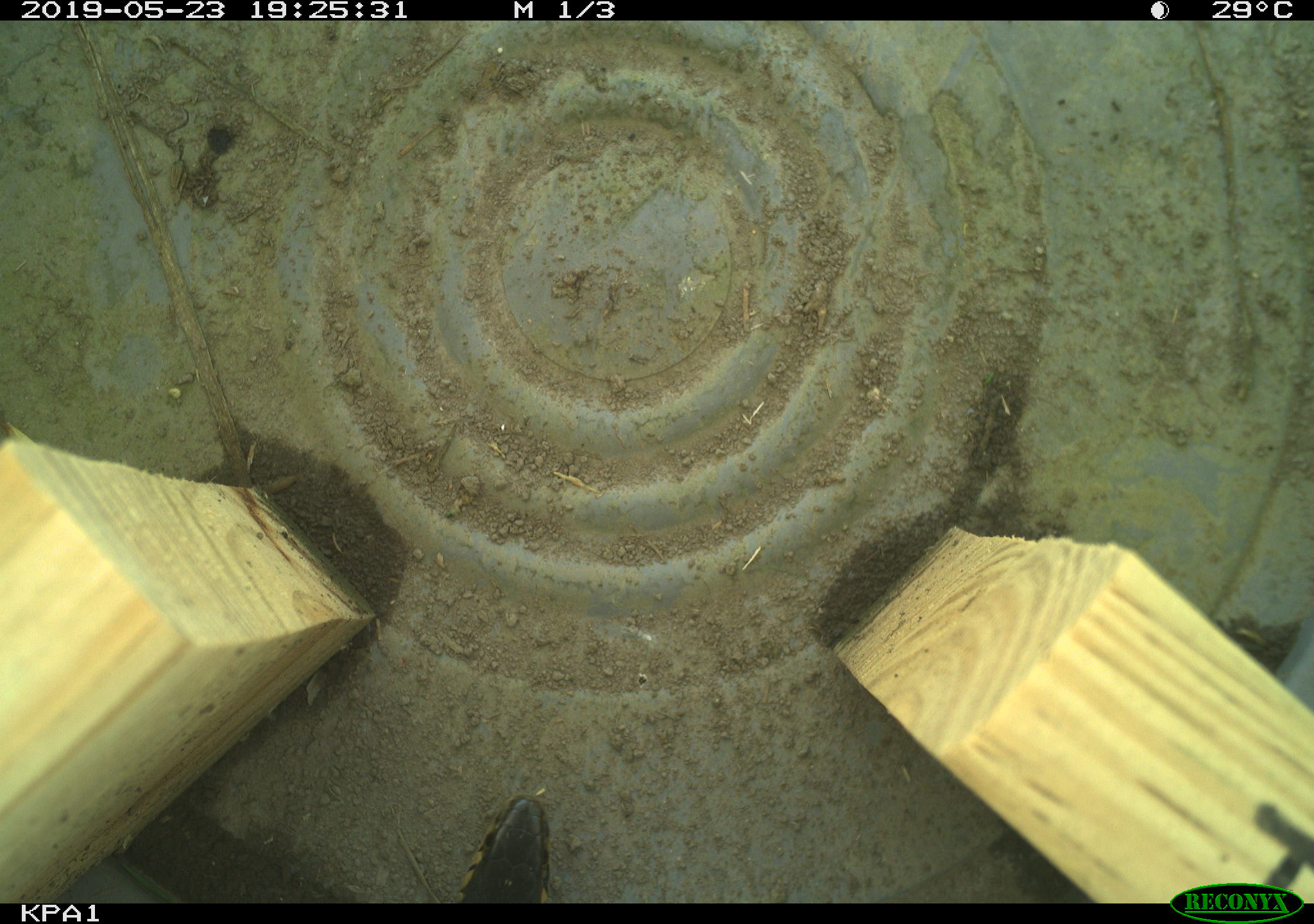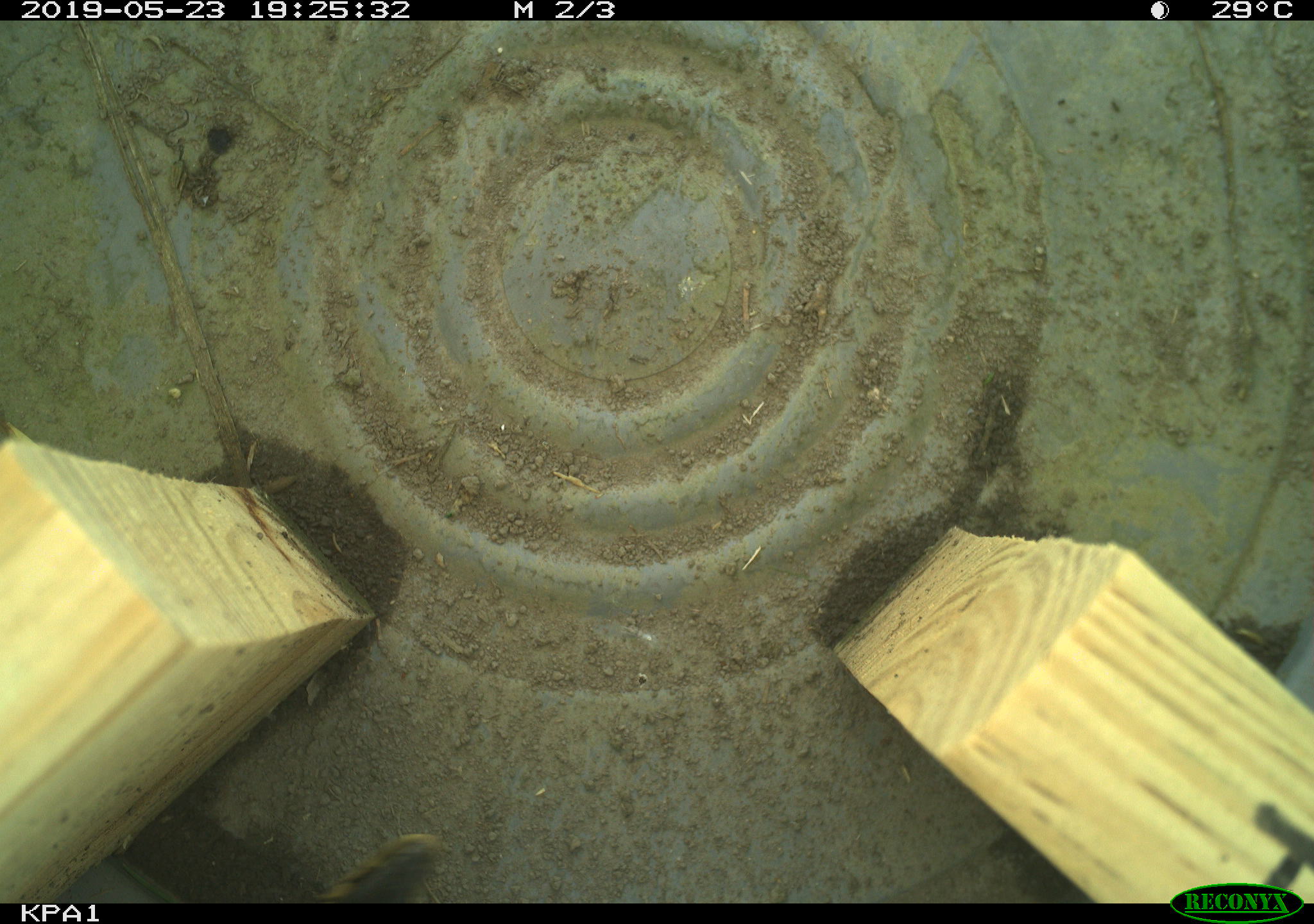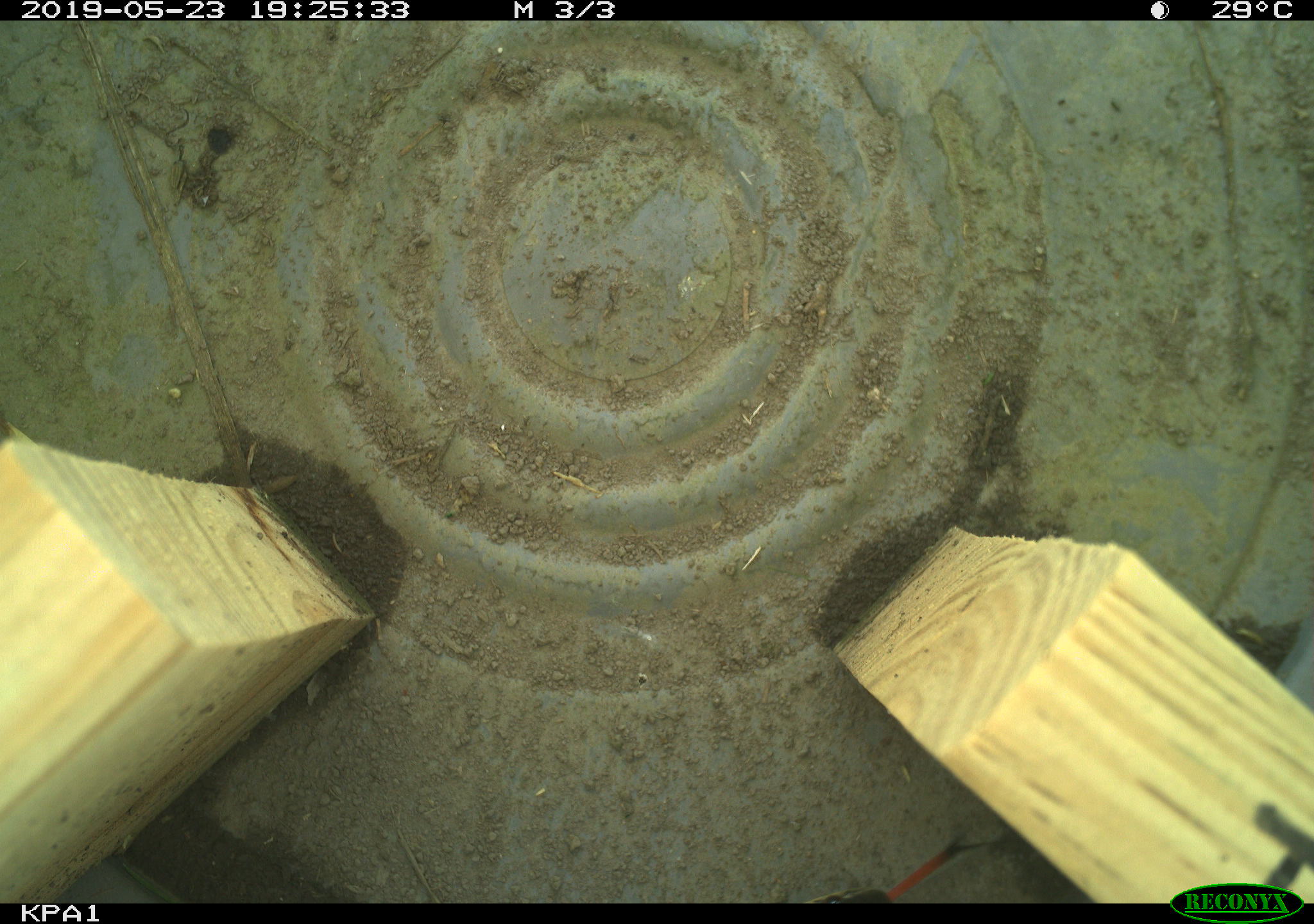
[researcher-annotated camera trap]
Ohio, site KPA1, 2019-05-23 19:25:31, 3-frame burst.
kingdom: Animalia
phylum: Chordata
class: Reptilia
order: Squamata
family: Colubridae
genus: Thamnophis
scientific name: Thamnophis sirtalis sirtalis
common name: eastern gartersnake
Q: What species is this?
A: Eastern gartersnake (Thamnophis sirtalis sirtalis).